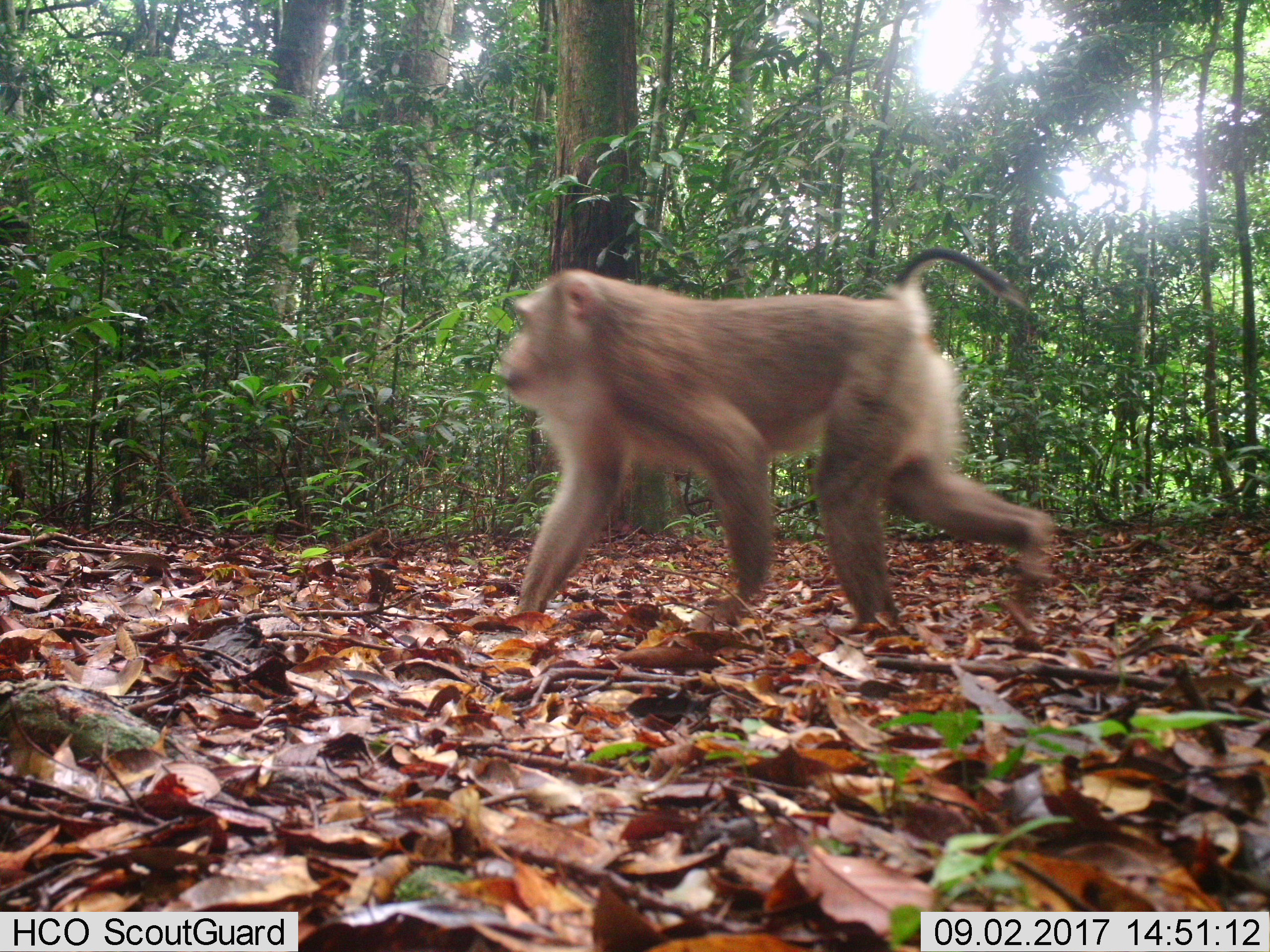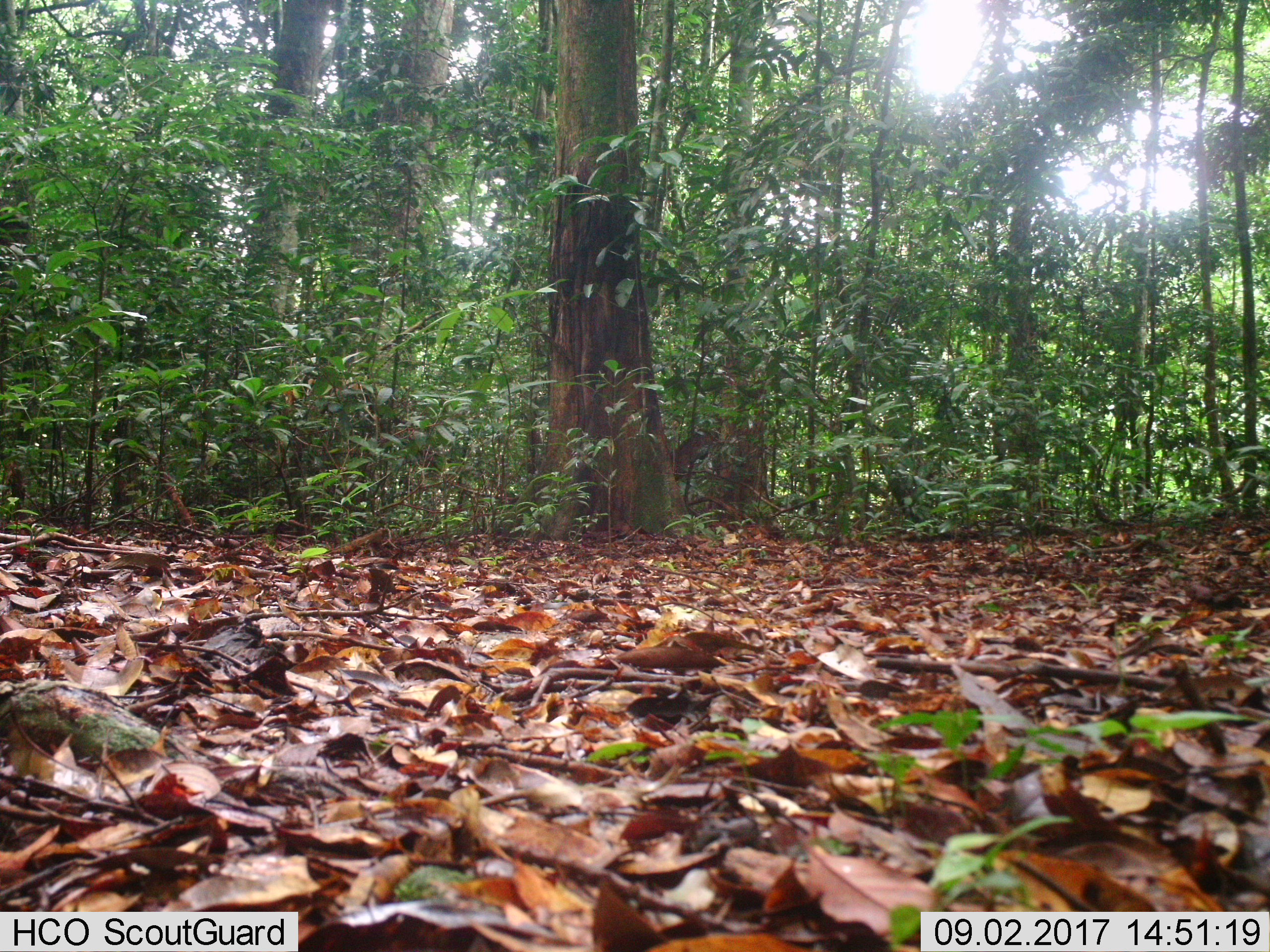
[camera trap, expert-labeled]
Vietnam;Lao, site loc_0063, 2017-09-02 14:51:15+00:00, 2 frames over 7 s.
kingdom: Animalia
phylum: Chordata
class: Mammalia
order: Primates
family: Cercopithecidae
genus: Macaca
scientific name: Macaca nemestrina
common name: pig-tailed macaque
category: pig tailed macaque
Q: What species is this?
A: Pig tailed macaque (pig-tailed macaque) (Macaca nemestrina).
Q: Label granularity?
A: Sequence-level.